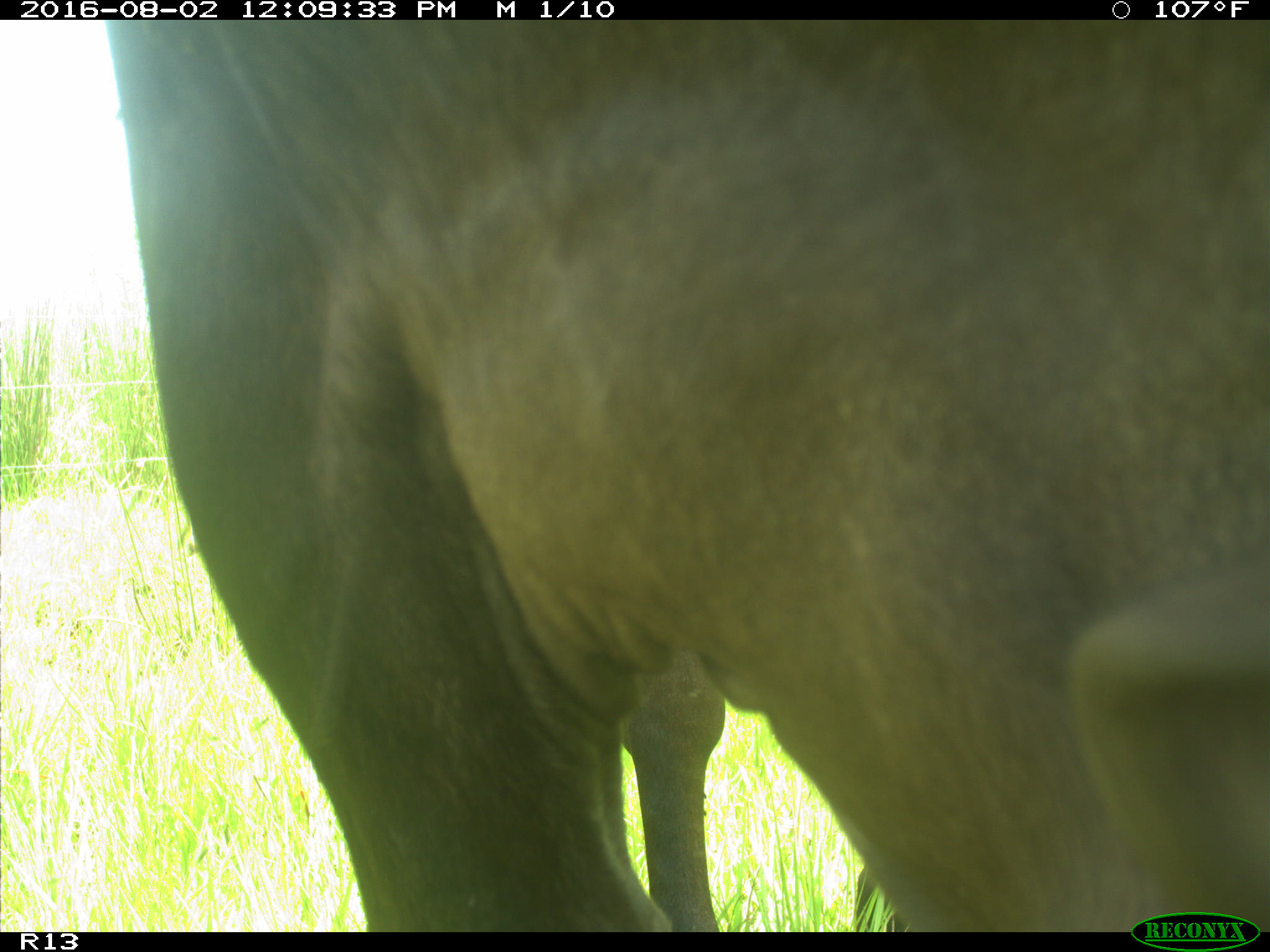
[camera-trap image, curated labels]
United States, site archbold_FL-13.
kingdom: Animalia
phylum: Chordata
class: Mammalia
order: Artiodactyla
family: Bovidae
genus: Bos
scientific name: Bos taurus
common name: domestic cow